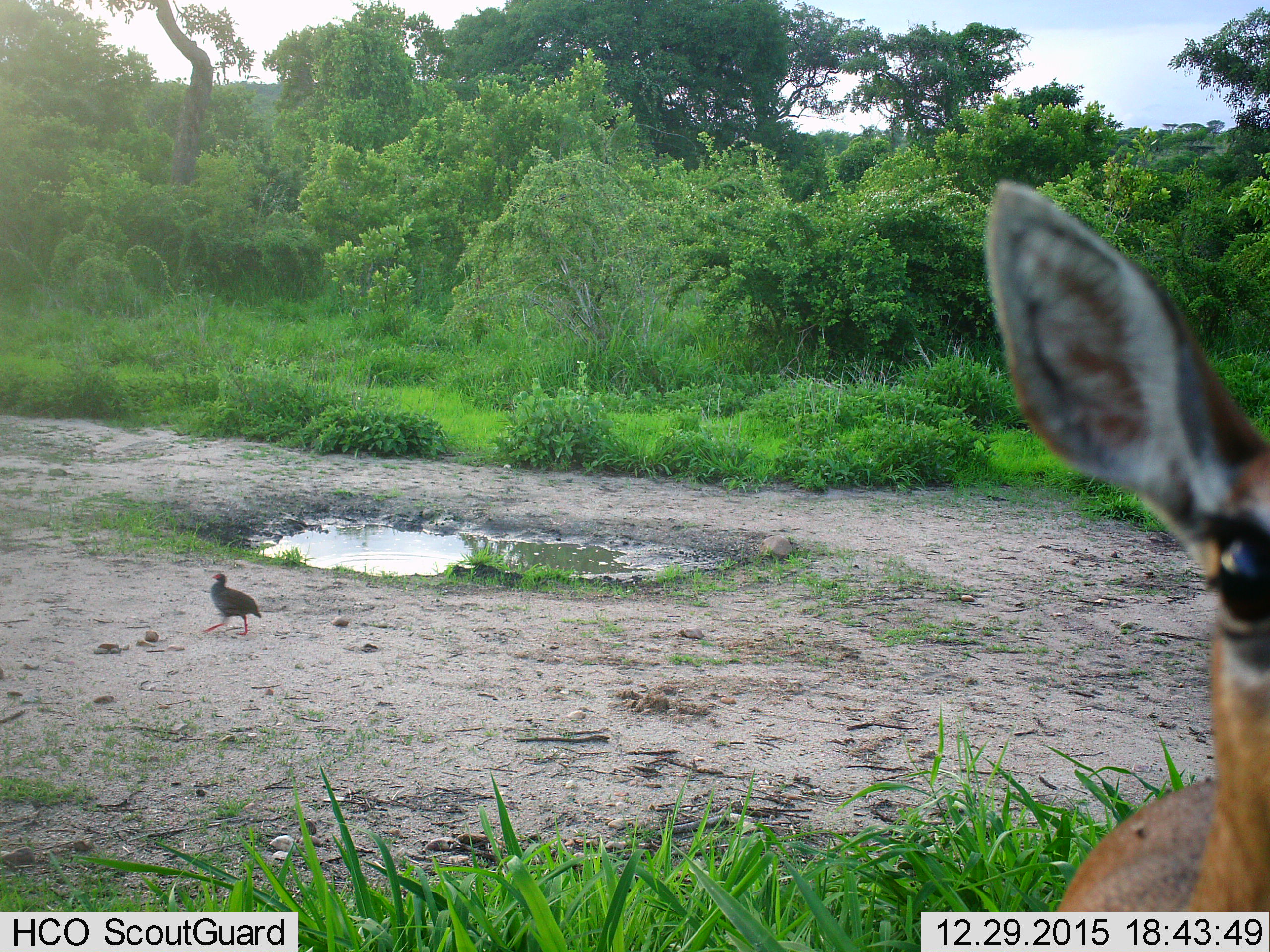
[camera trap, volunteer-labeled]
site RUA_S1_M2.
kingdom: Animalia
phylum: Chordata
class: Aves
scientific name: Aves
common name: bird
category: birdother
Birdother (bird) (Aves), count 1. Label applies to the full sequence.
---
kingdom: Animalia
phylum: Chordata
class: Mammalia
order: Artiodactyla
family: Bovidae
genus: Madoqua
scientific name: Madoqua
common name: dik-dik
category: dikdik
Dikdik (dik-dik) (Madoqua), count 1. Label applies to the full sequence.